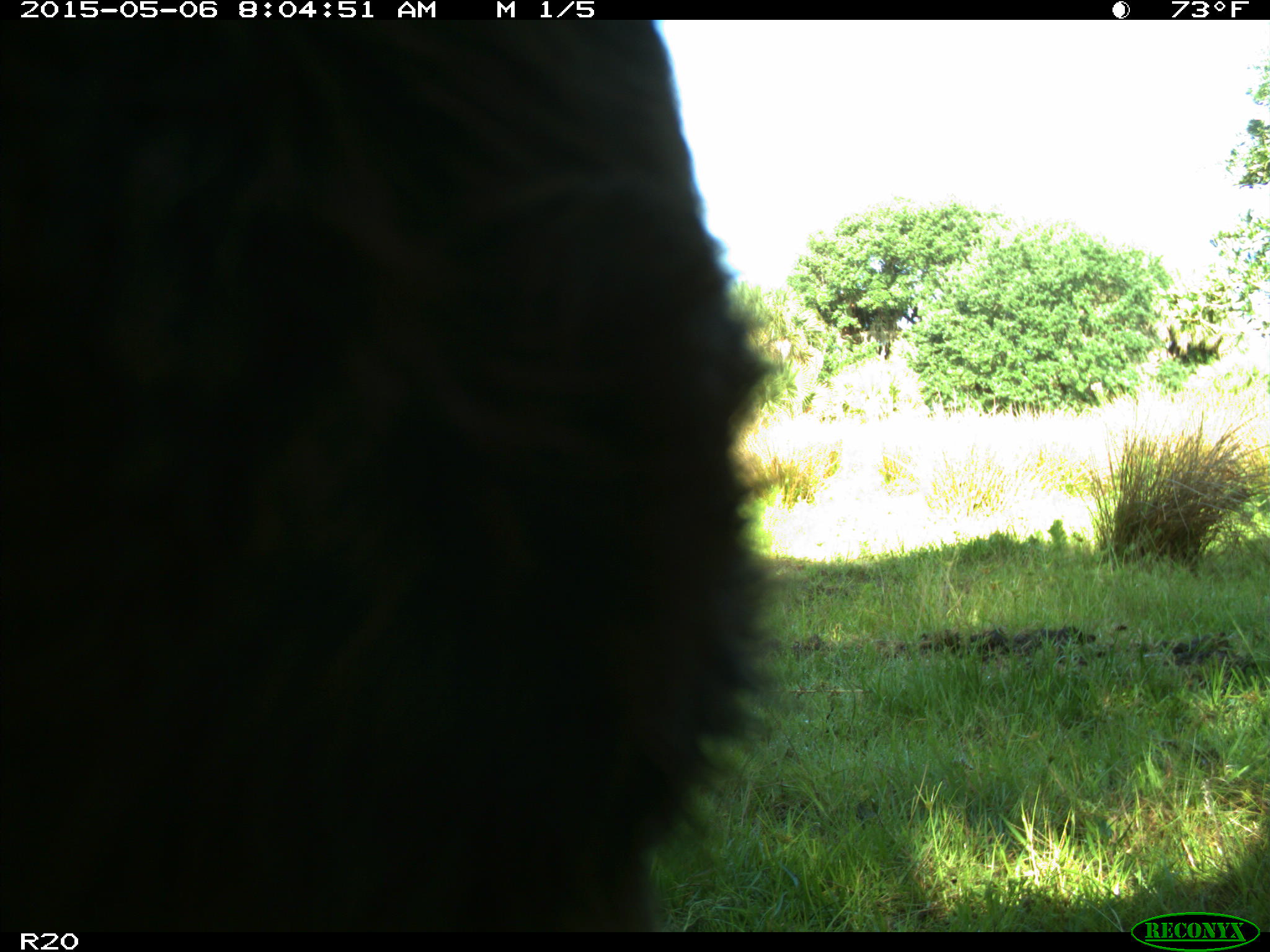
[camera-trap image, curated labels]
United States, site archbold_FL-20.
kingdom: Animalia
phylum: Chordata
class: Mammalia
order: Artiodactyla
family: Bovidae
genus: Bos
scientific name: Bos taurus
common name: domestic cow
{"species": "Bos taurus (domestic cow)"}